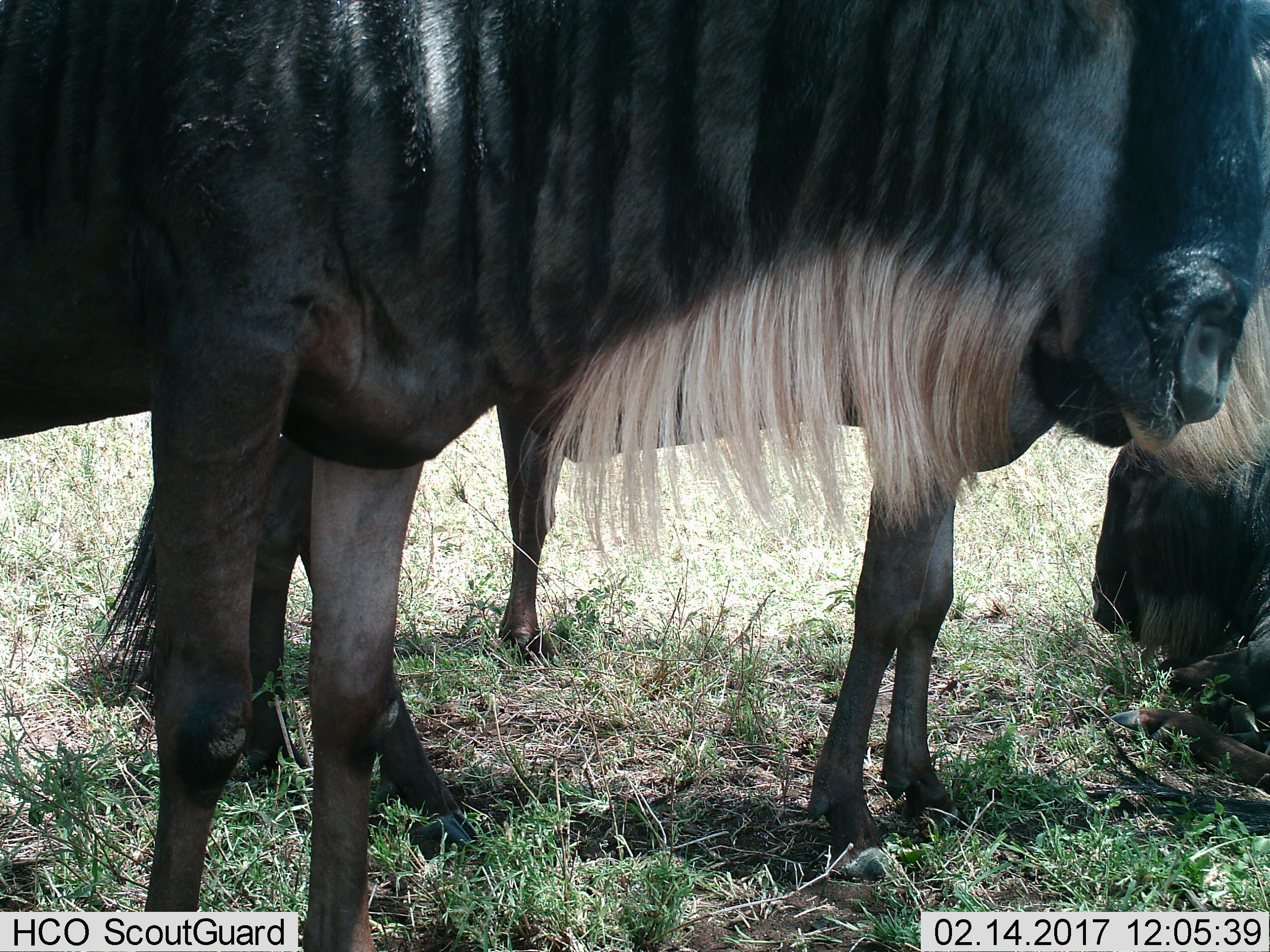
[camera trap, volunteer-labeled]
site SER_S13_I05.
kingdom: Animalia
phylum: Chordata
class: Mammalia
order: Artiodactyla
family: Bovidae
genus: Connochaetes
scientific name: Connochaetes taurinus taurinus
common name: blue wildebeest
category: wildebeestblue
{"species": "wildebeestblue (blue wildebeest) (Connochaetes taurinus taurinus)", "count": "4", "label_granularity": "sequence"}